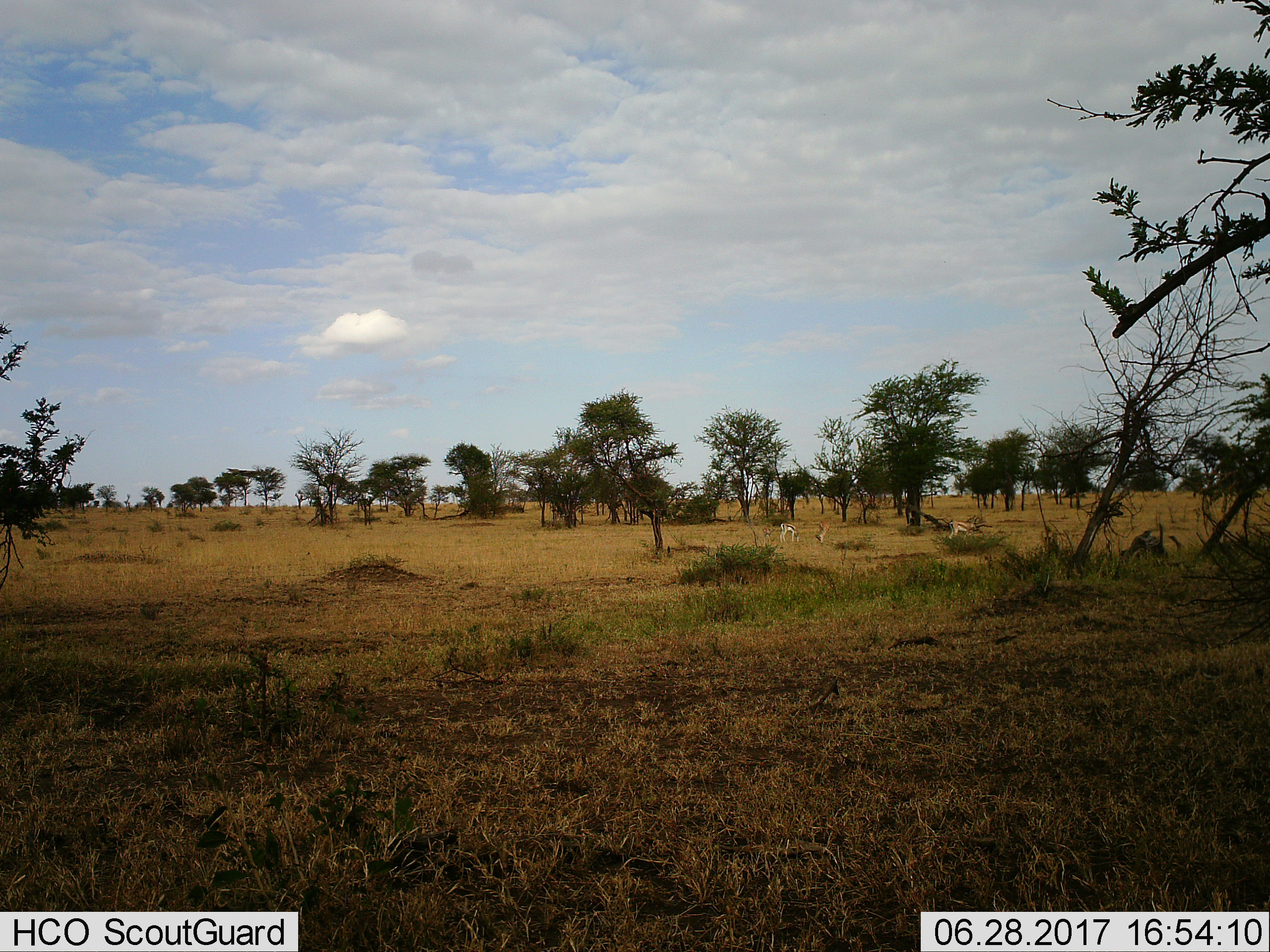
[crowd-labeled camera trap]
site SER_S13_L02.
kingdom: Animalia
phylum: Chordata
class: Mammalia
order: Artiodactyla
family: Bovidae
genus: Eudorcas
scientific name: Eudorcas thomsonii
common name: thomson's gazelle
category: gazellethomsons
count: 4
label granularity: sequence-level